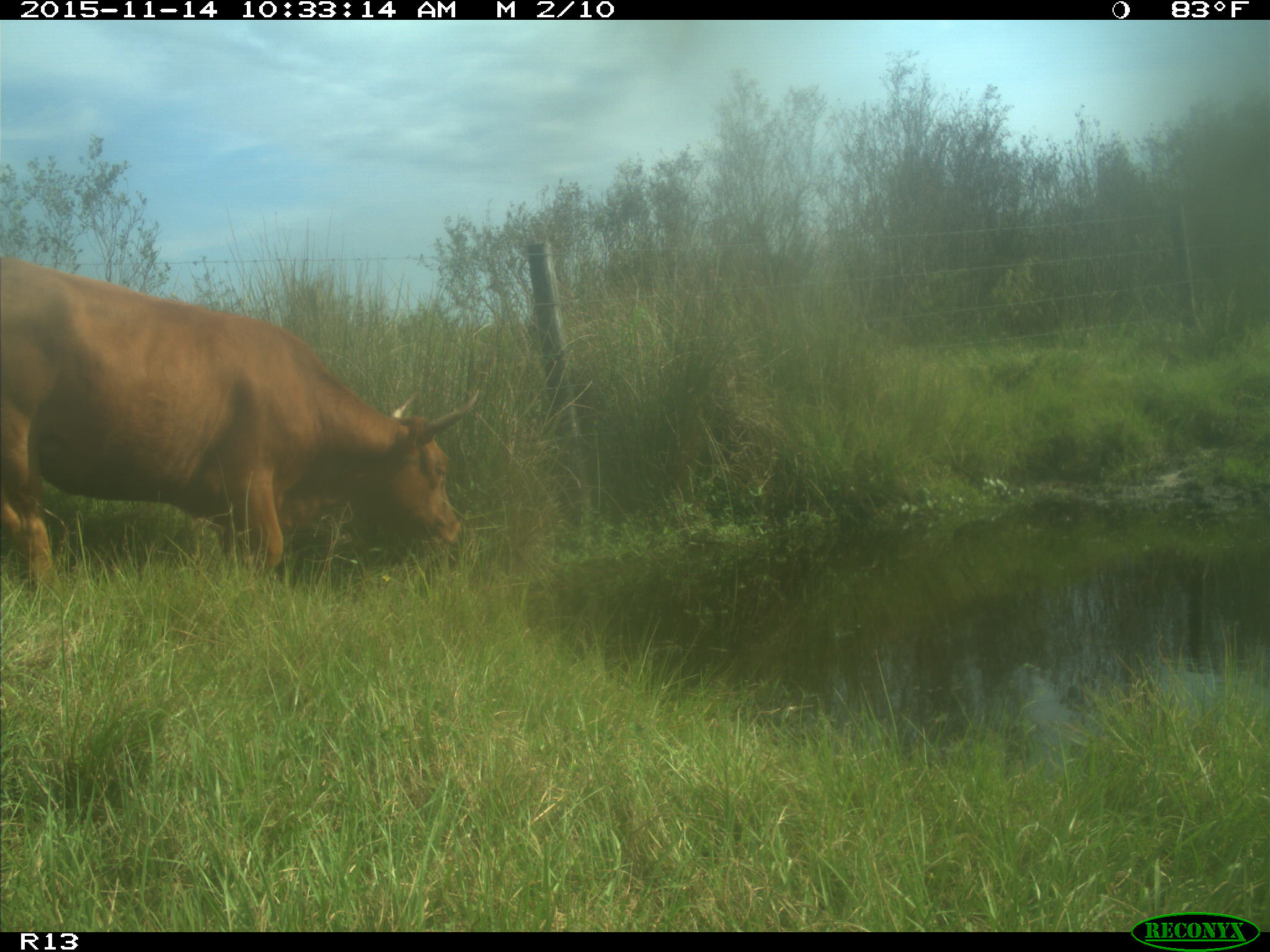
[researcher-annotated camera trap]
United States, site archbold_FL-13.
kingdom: Animalia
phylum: Chordata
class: Mammalia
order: Artiodactyla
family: Bovidae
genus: Bos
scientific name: Bos taurus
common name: domestic cow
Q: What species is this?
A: Bos taurus (domestic cow).